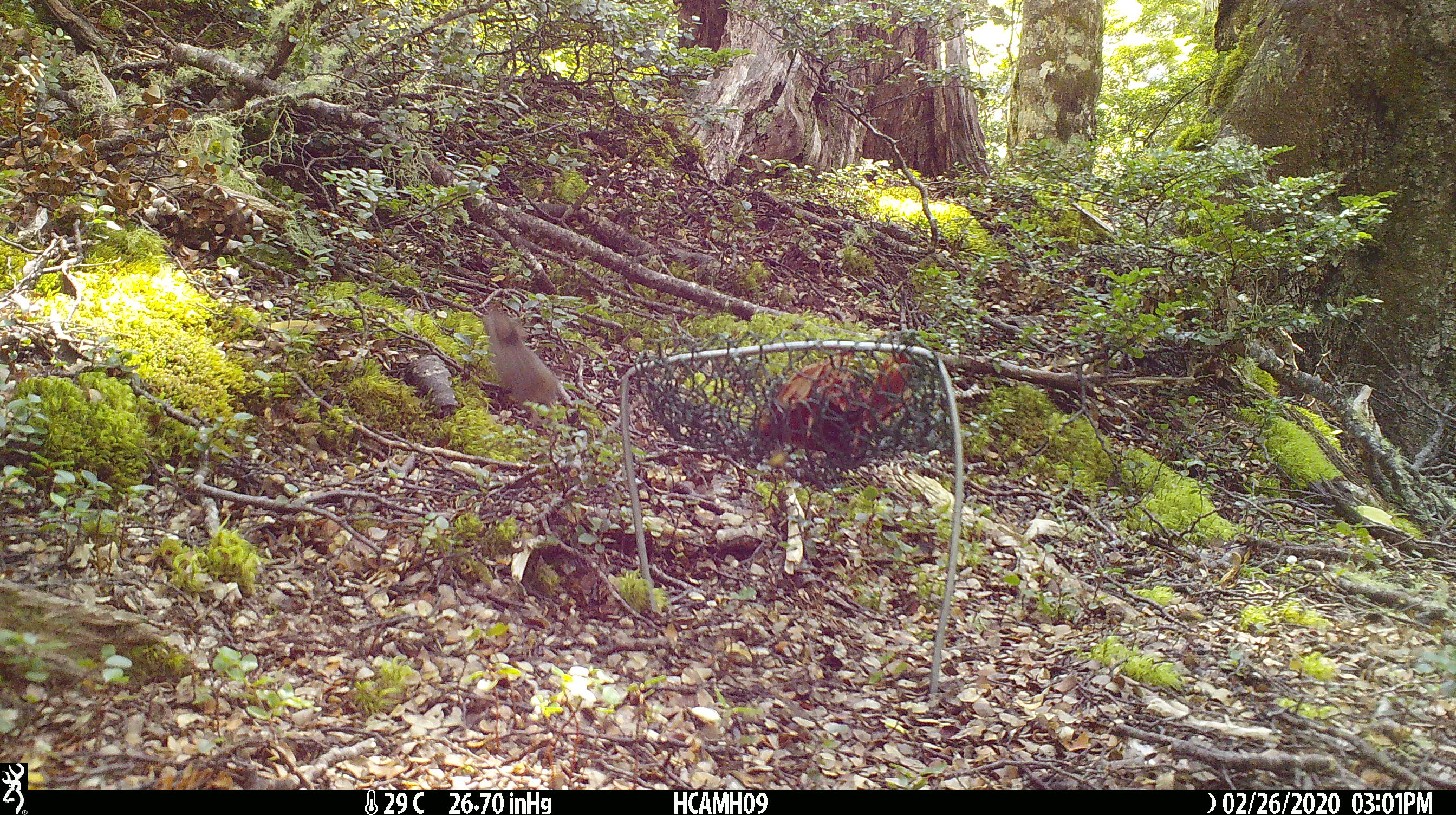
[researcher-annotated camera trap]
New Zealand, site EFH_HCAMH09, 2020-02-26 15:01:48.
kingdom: Animalia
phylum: Chordata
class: Mammalia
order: Rodentia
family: Muridae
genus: Mus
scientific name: Mus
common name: mouse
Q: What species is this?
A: Mouse (Mus).